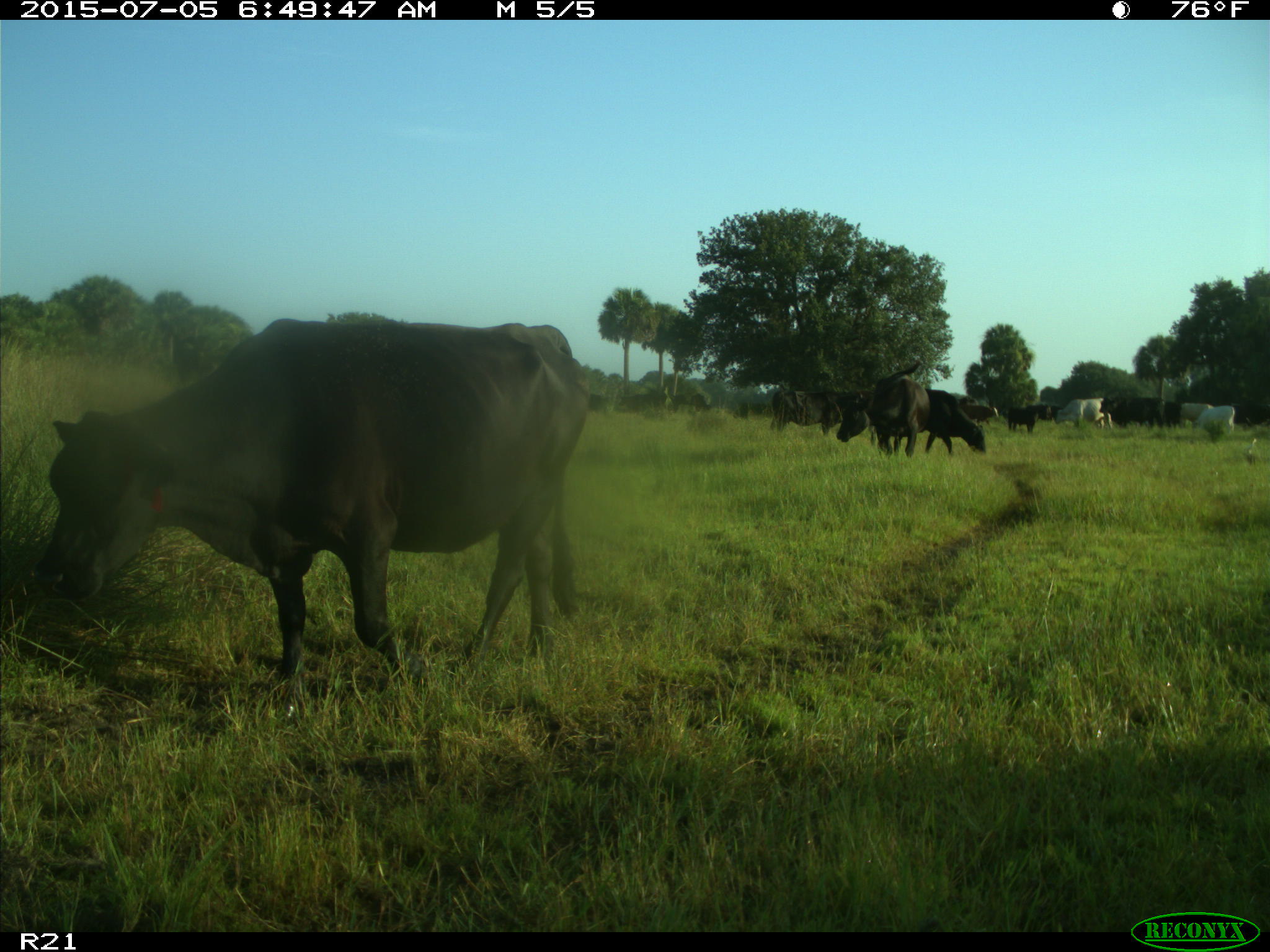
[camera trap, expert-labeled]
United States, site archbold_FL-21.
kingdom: Animalia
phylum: Chordata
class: Mammalia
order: Artiodactyla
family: Bovidae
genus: Bos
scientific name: Bos taurus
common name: domestic cow